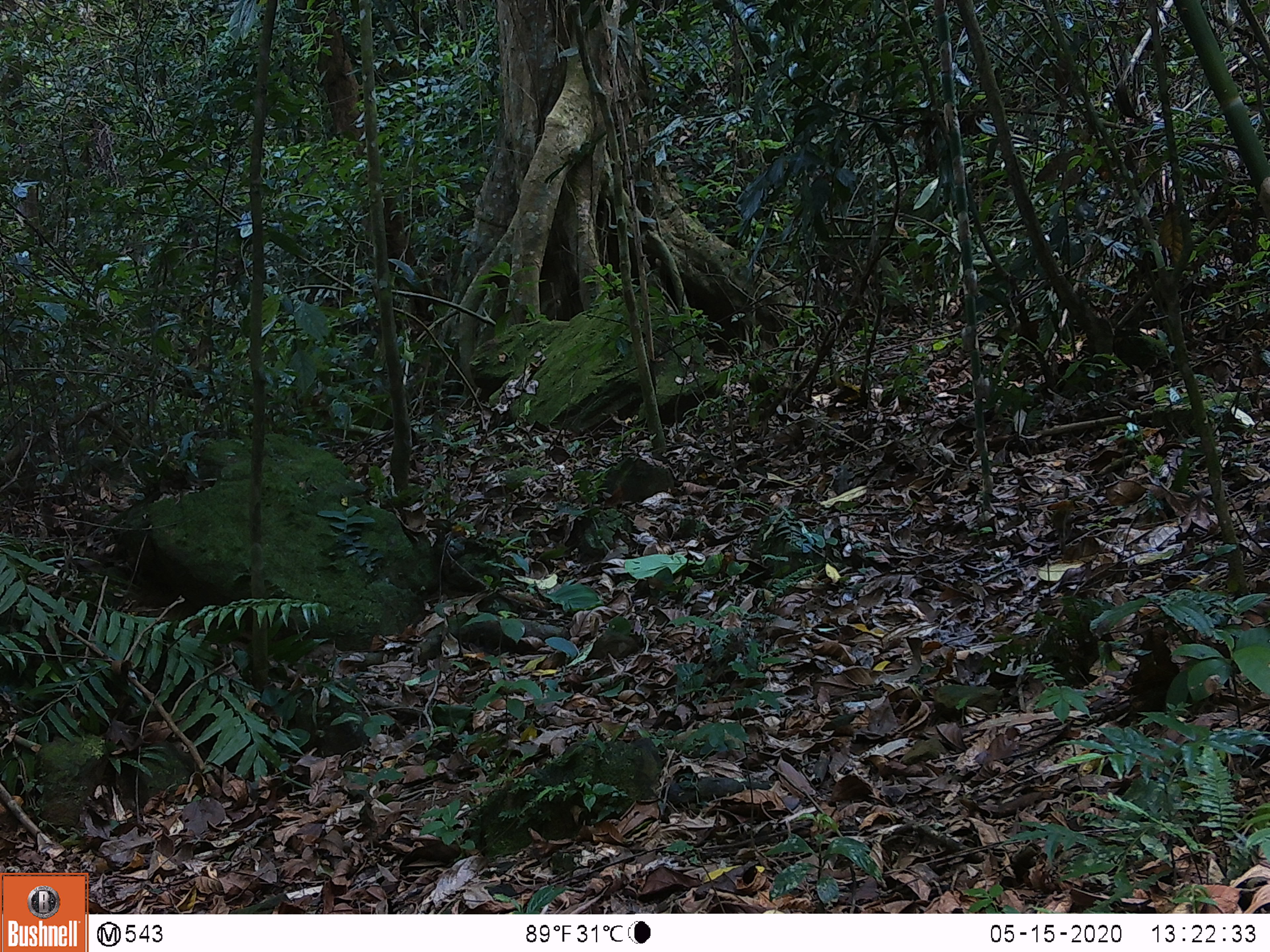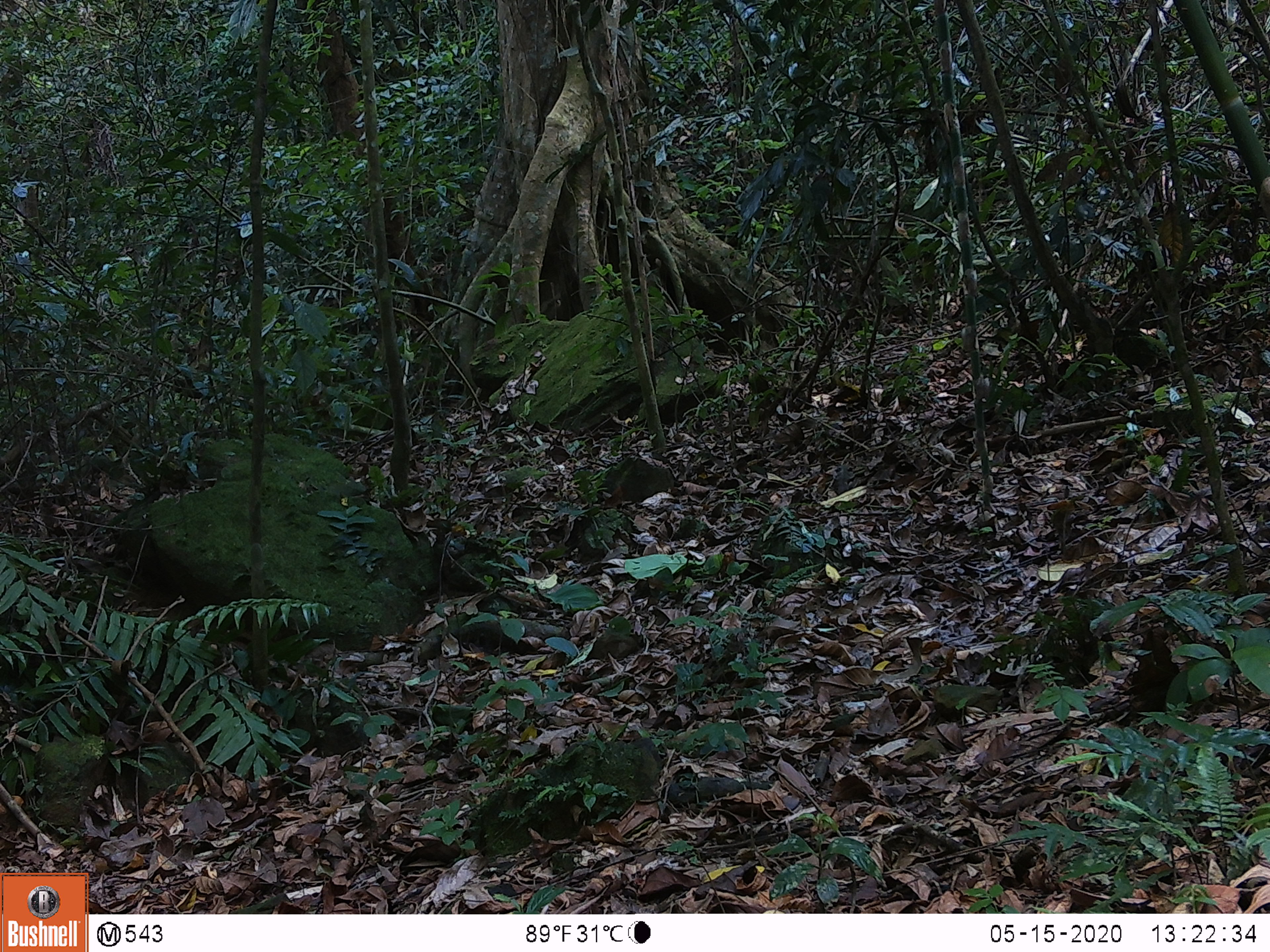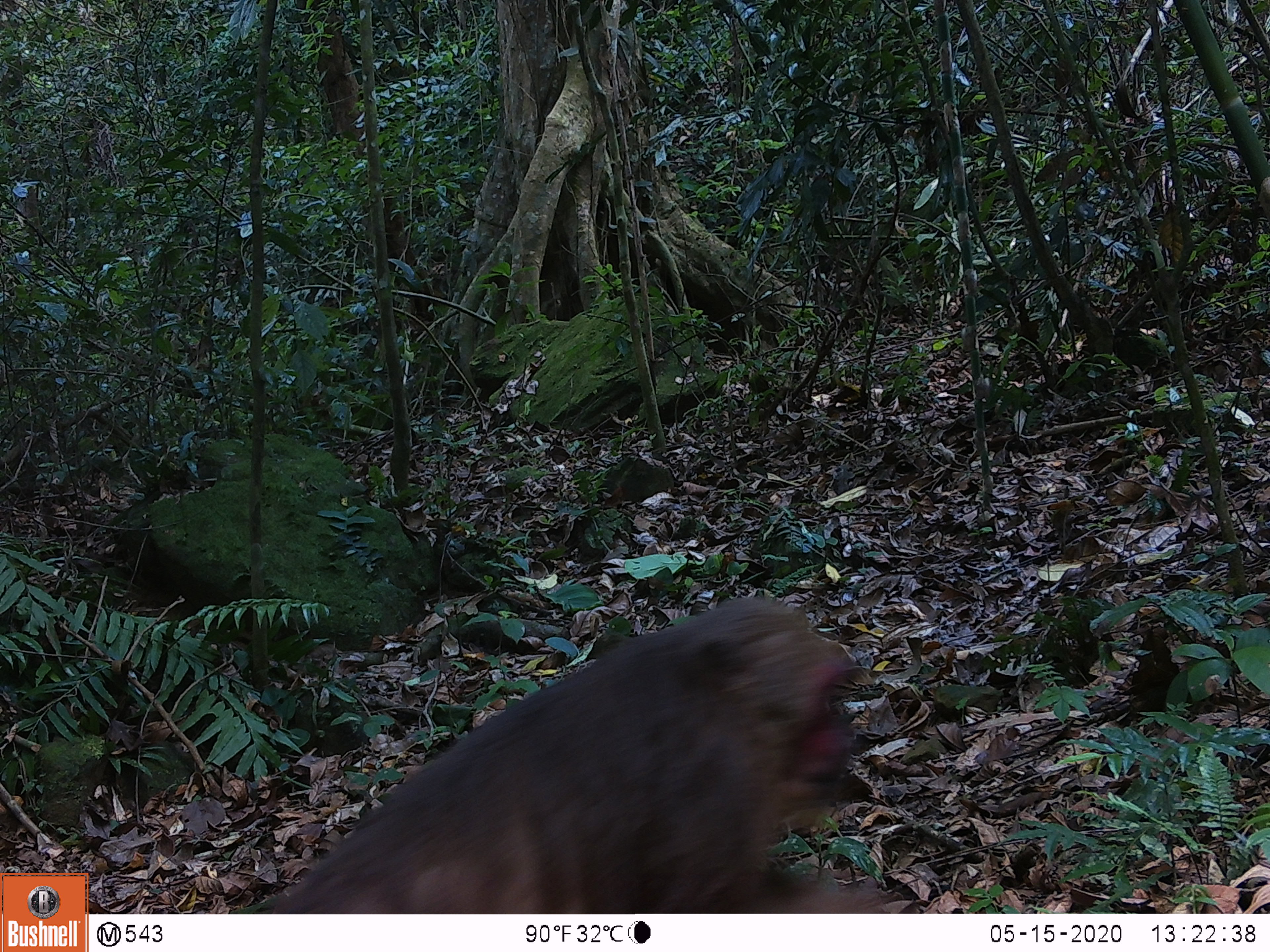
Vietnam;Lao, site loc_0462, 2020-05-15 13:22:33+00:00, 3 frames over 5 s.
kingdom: Animalia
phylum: Chordata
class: Mammalia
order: Primates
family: Cercopithecidae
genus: Macaca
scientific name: Macaca arctoides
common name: stump-tailed macaque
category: stump tailed macaque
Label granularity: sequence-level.